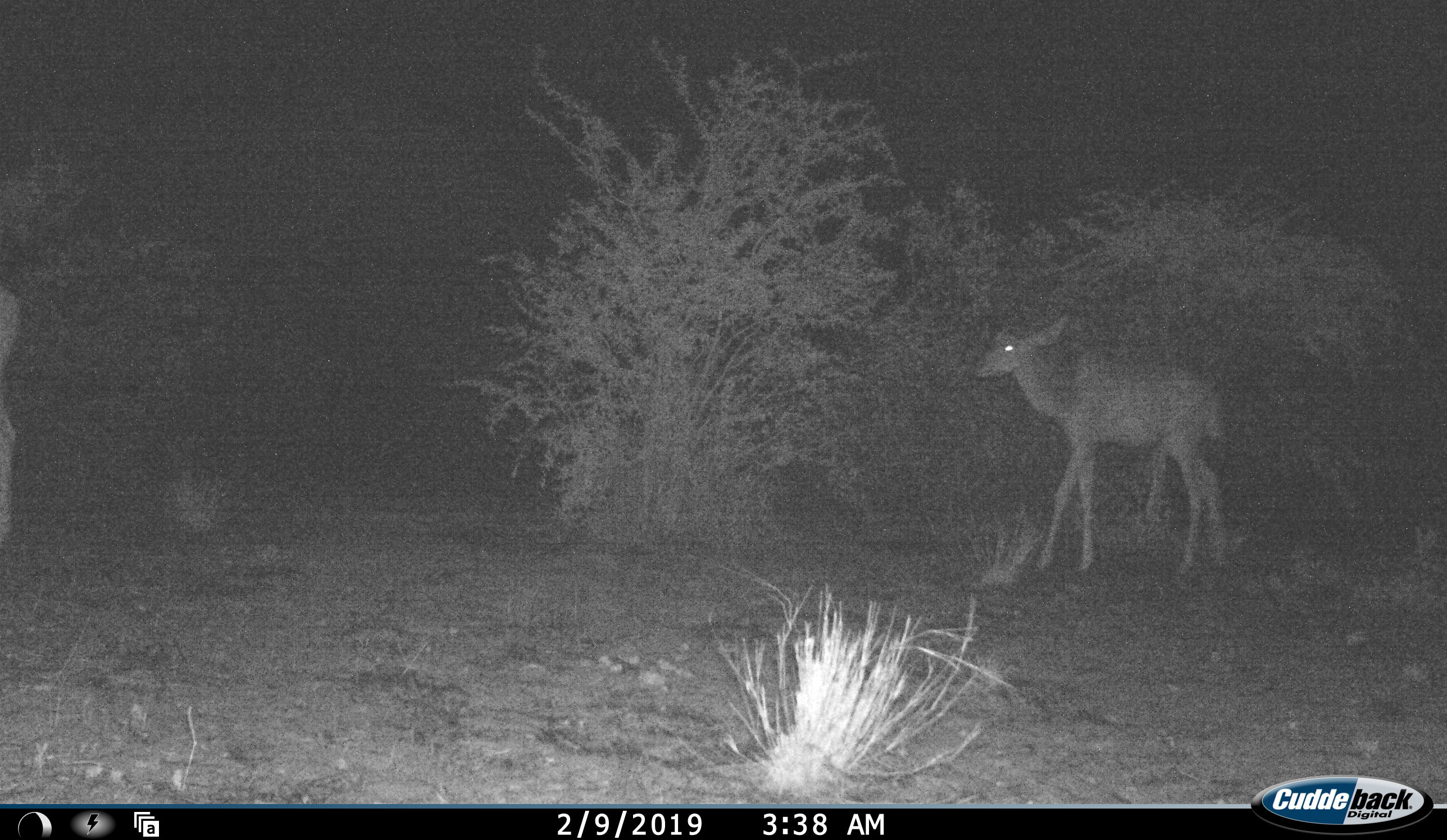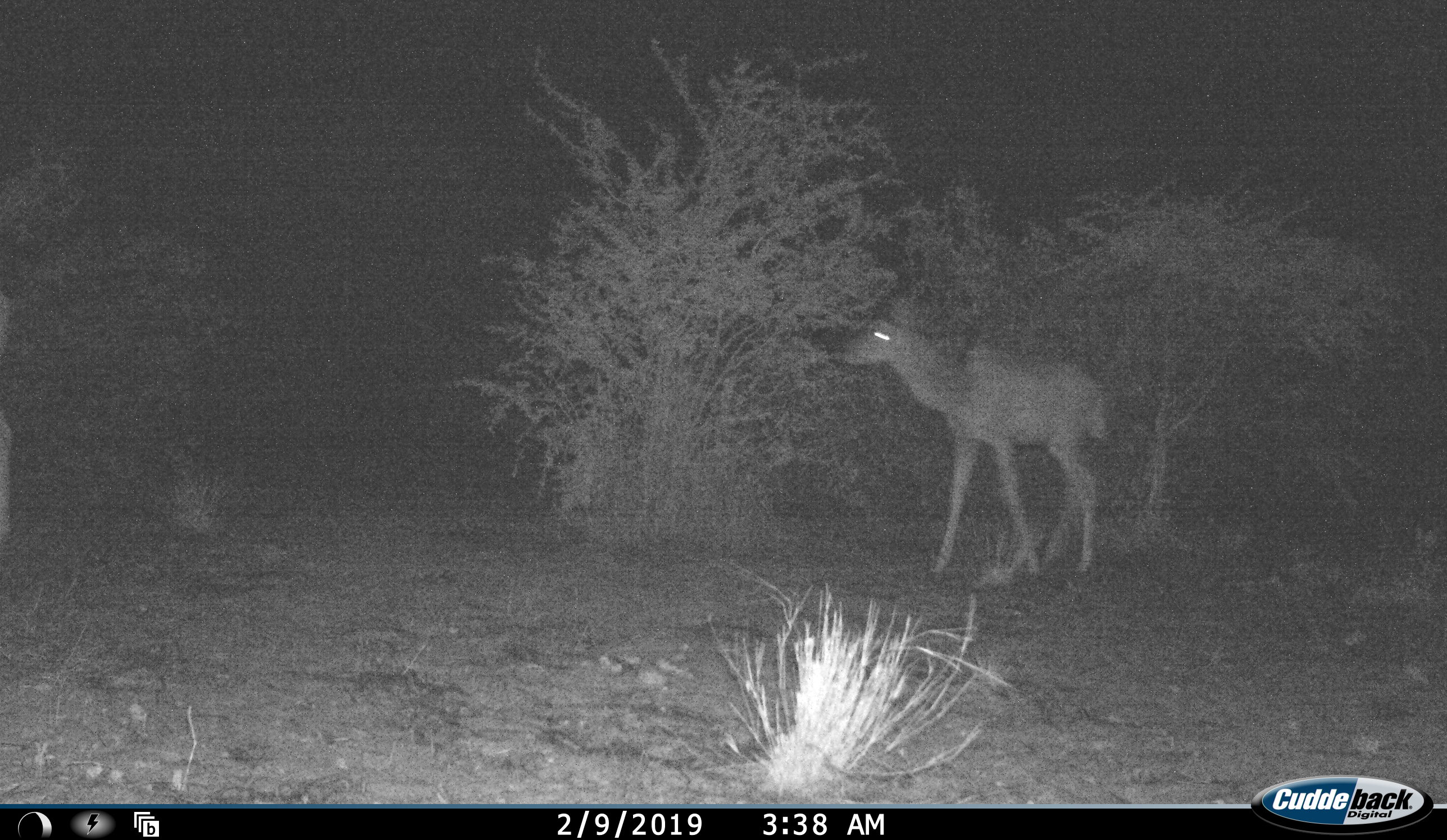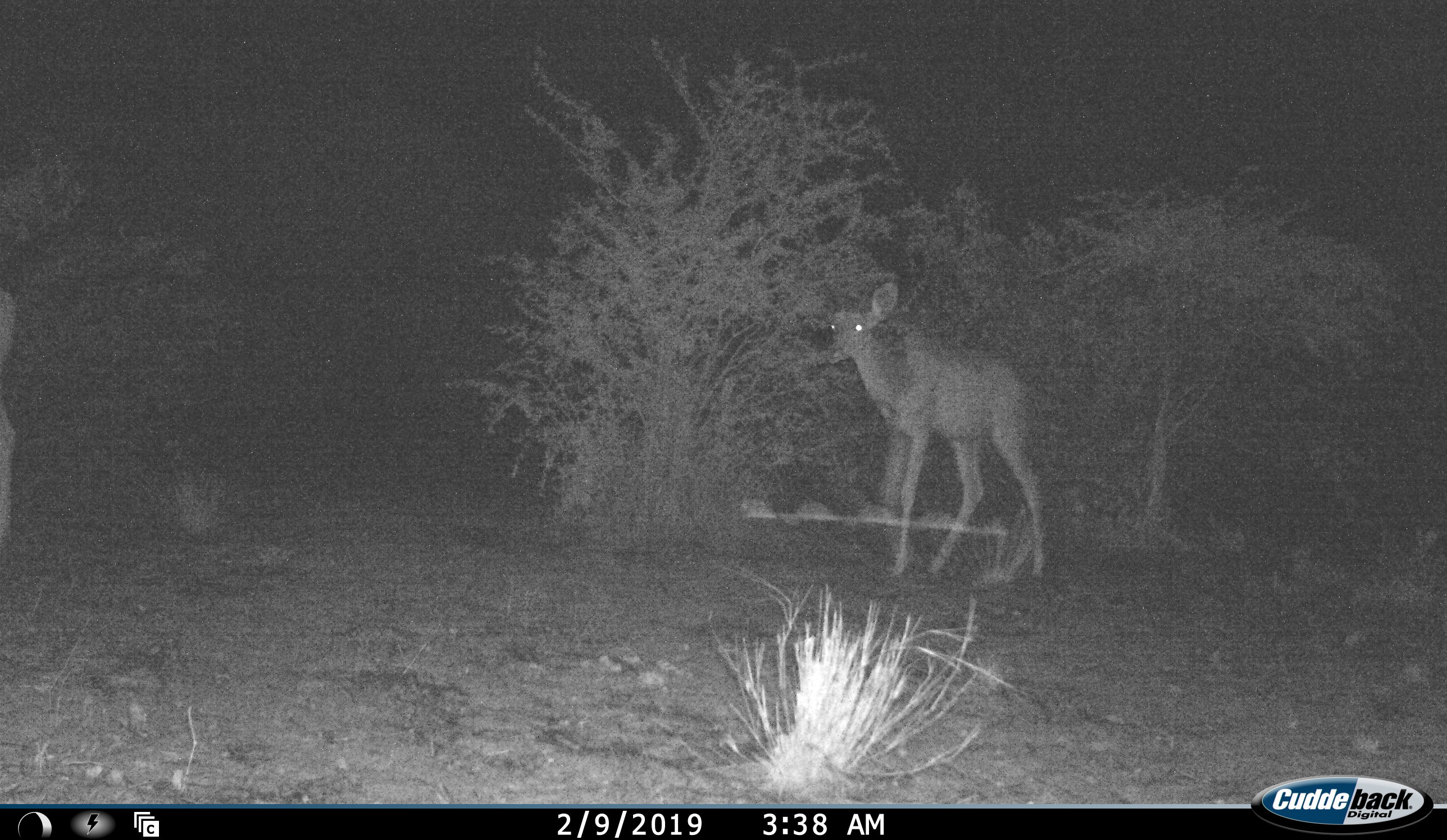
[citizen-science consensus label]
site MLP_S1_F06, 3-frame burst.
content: unidentified animal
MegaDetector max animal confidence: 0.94